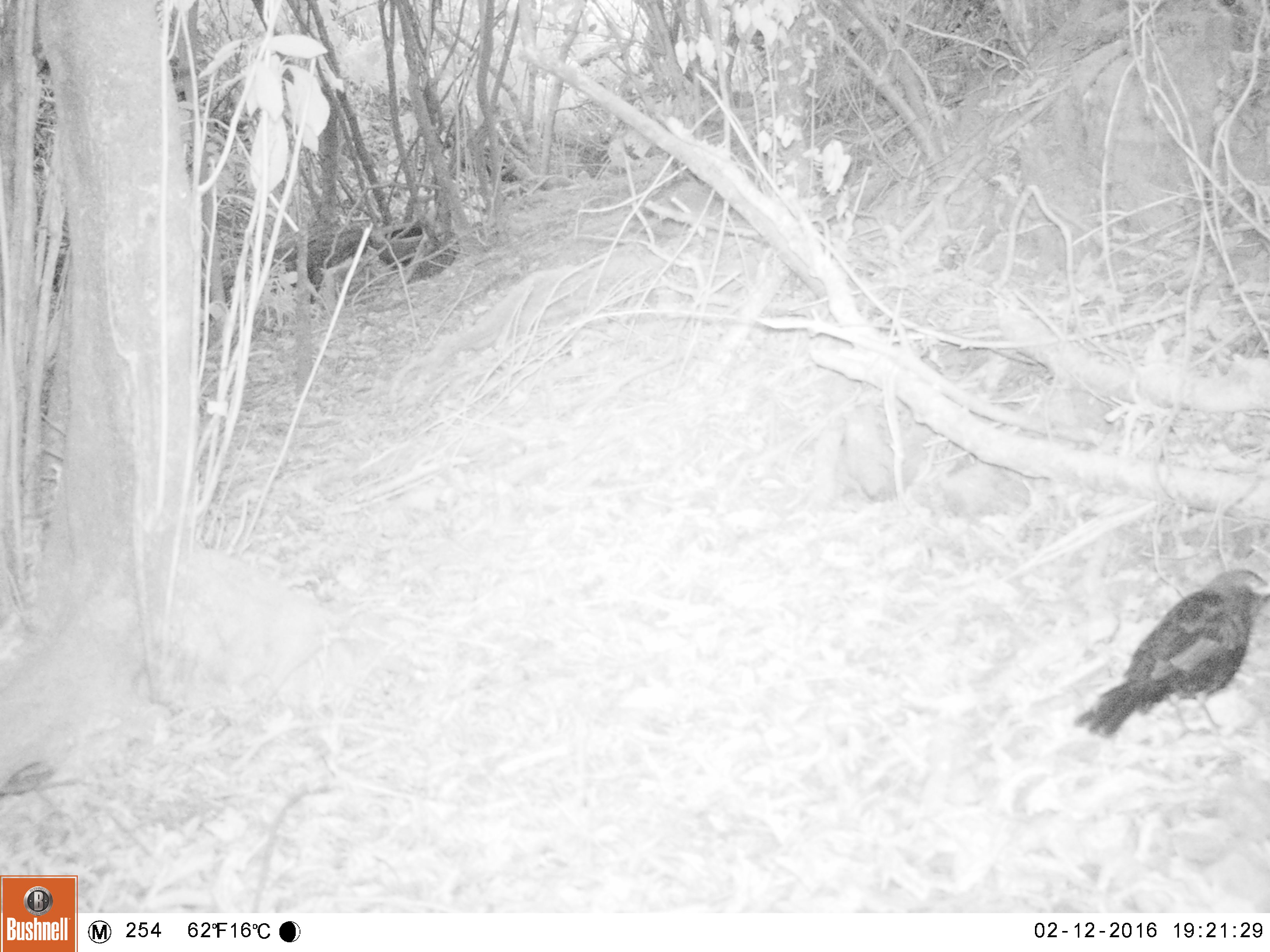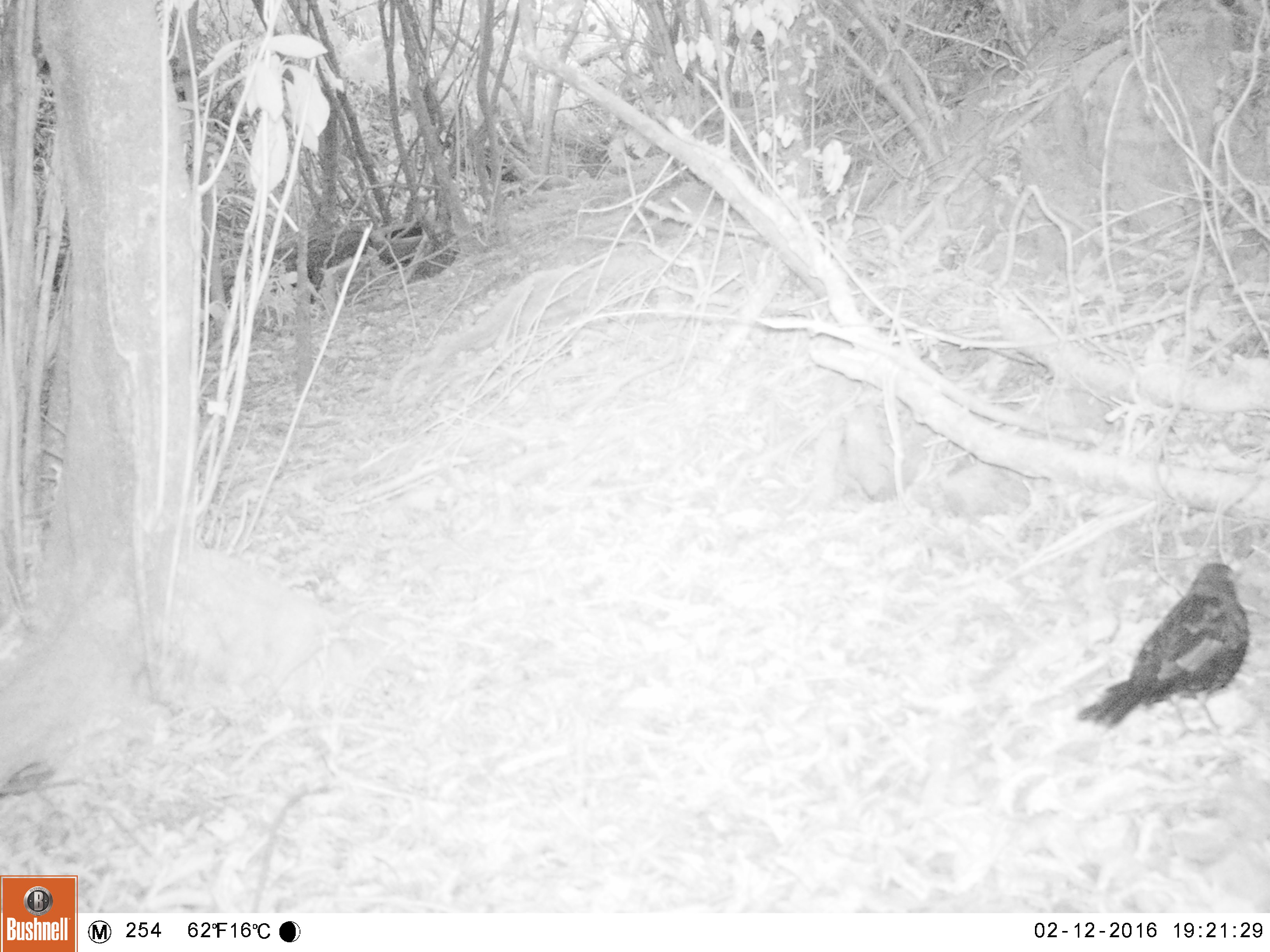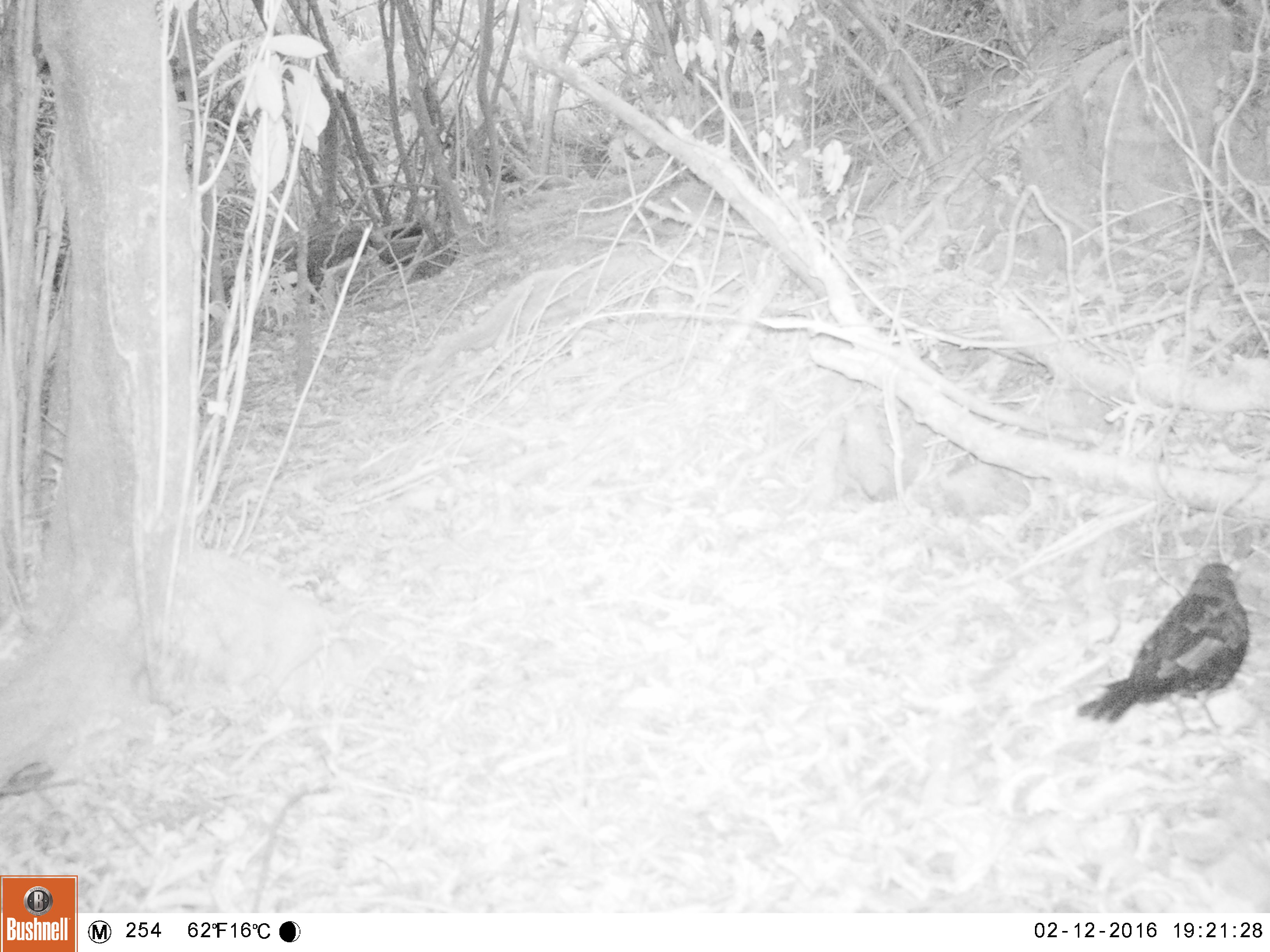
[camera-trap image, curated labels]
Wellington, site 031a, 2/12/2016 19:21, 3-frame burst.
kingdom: Animalia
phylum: Chordata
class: Aves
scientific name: Aves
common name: bird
Bird (Aves).